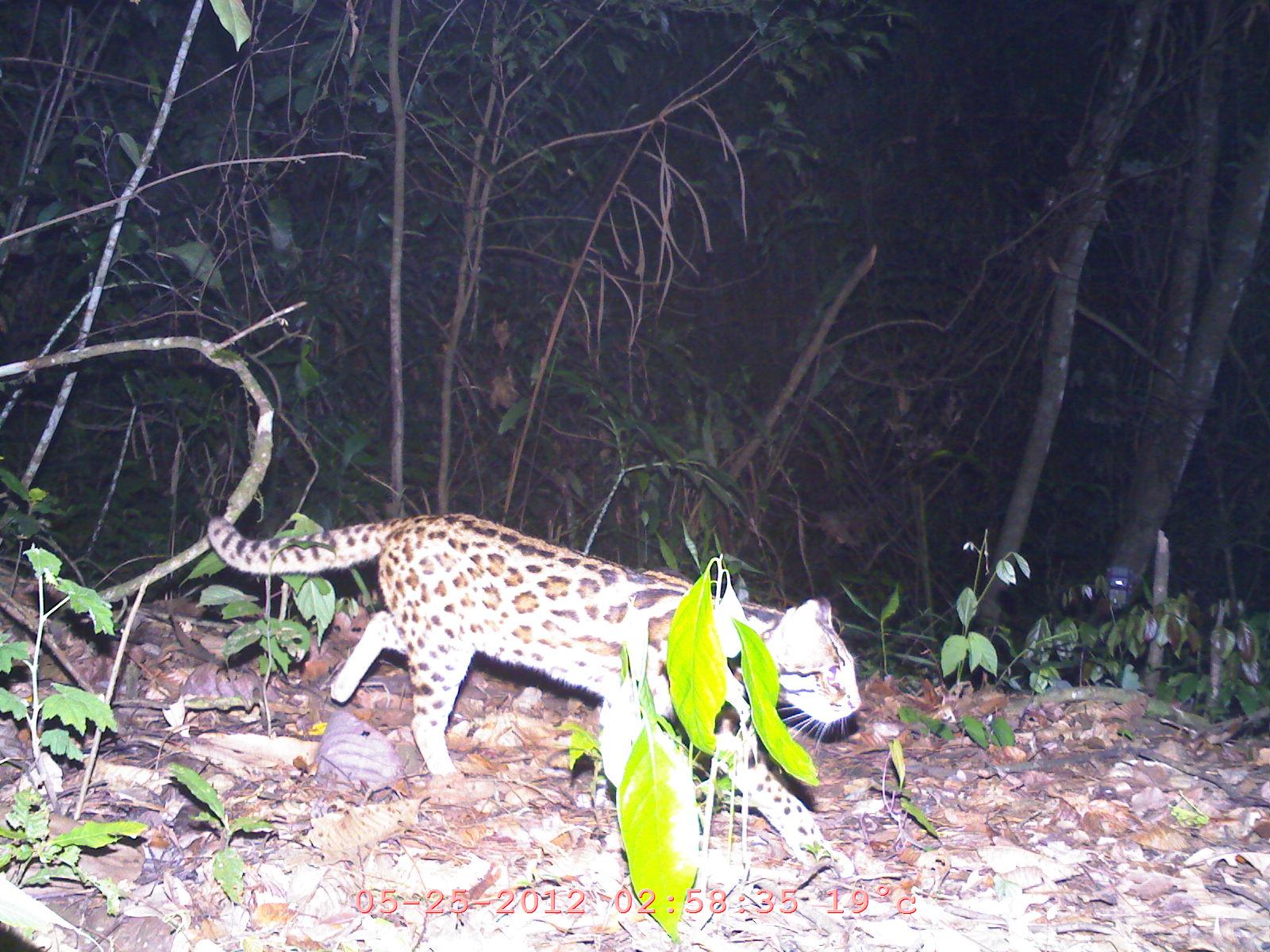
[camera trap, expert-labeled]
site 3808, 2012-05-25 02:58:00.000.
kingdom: Animalia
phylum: Chordata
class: Mammalia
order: Carnivora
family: Felidae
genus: Prionailurus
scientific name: Prionailurus bengalensis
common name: mainland leopard cat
Prionailurus bengalensis (mainland leopard cat), count 1.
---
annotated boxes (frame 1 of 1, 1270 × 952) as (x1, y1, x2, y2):
prionailurus bengalensis: (200, 506, 861, 880)